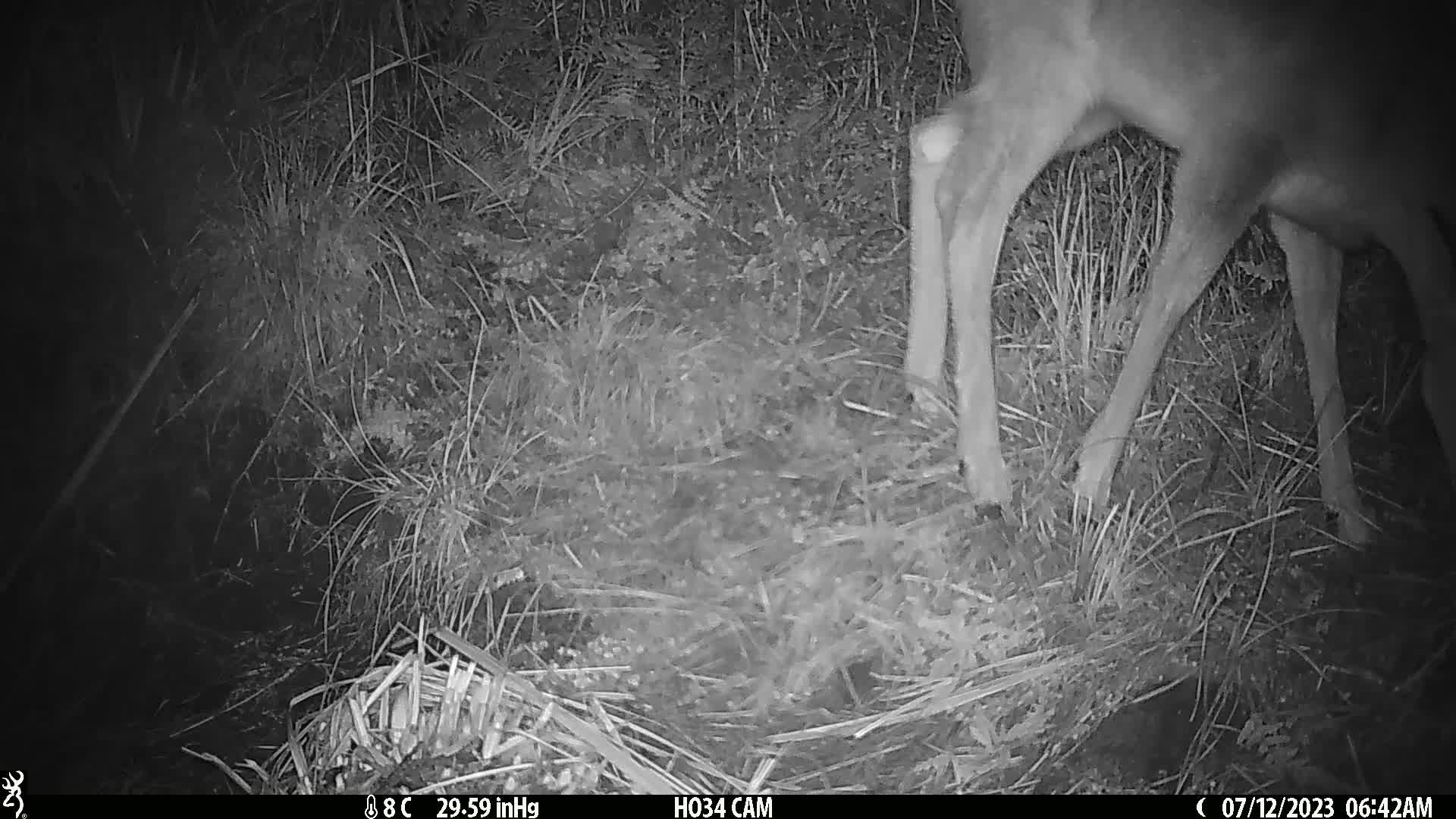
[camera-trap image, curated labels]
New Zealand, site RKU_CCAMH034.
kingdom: Animalia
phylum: Chordata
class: Mammalia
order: Artiodactyla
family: Cervidae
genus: Odocoileus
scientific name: Odocoileus virginianus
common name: white-tailed deer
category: white tailed deer